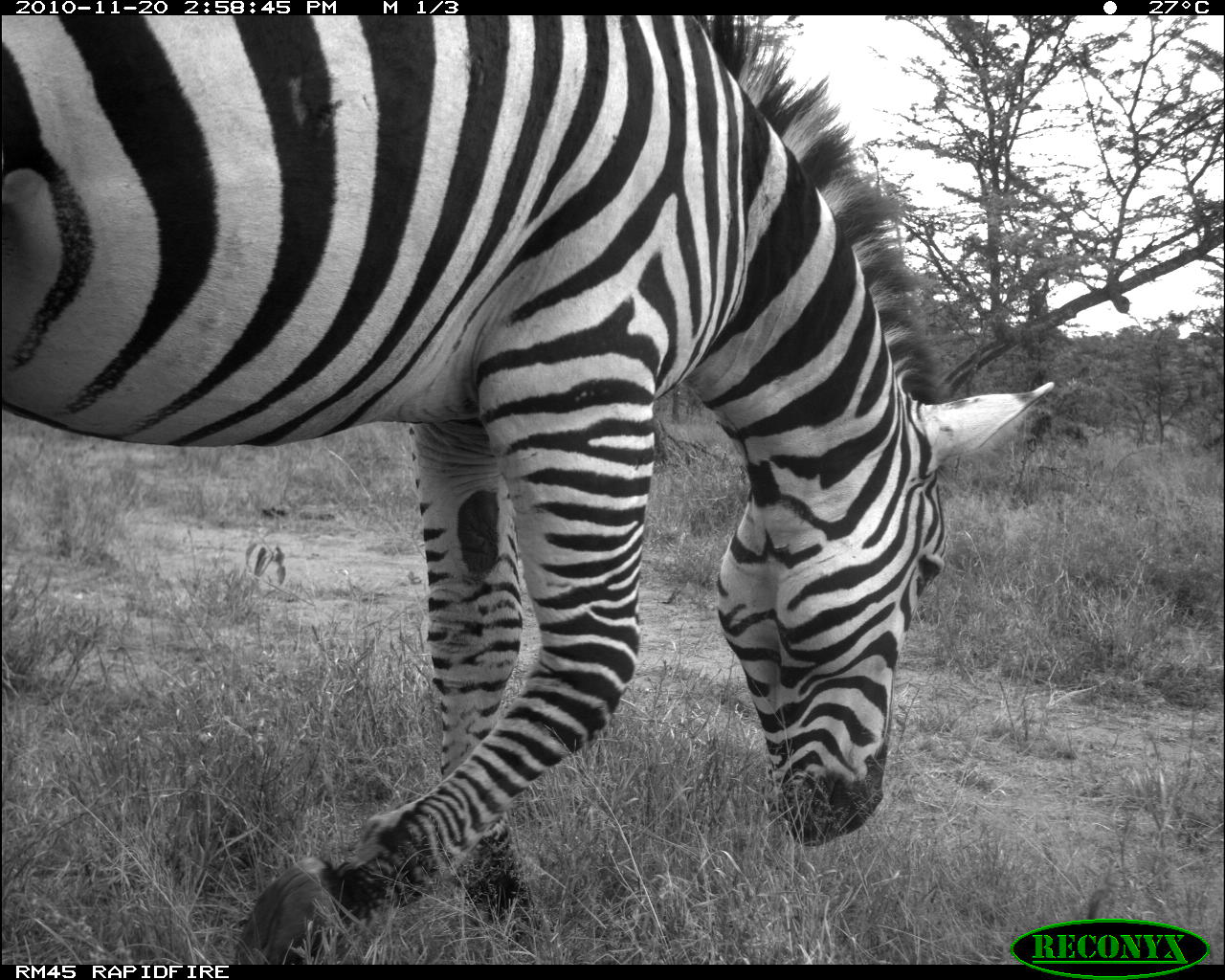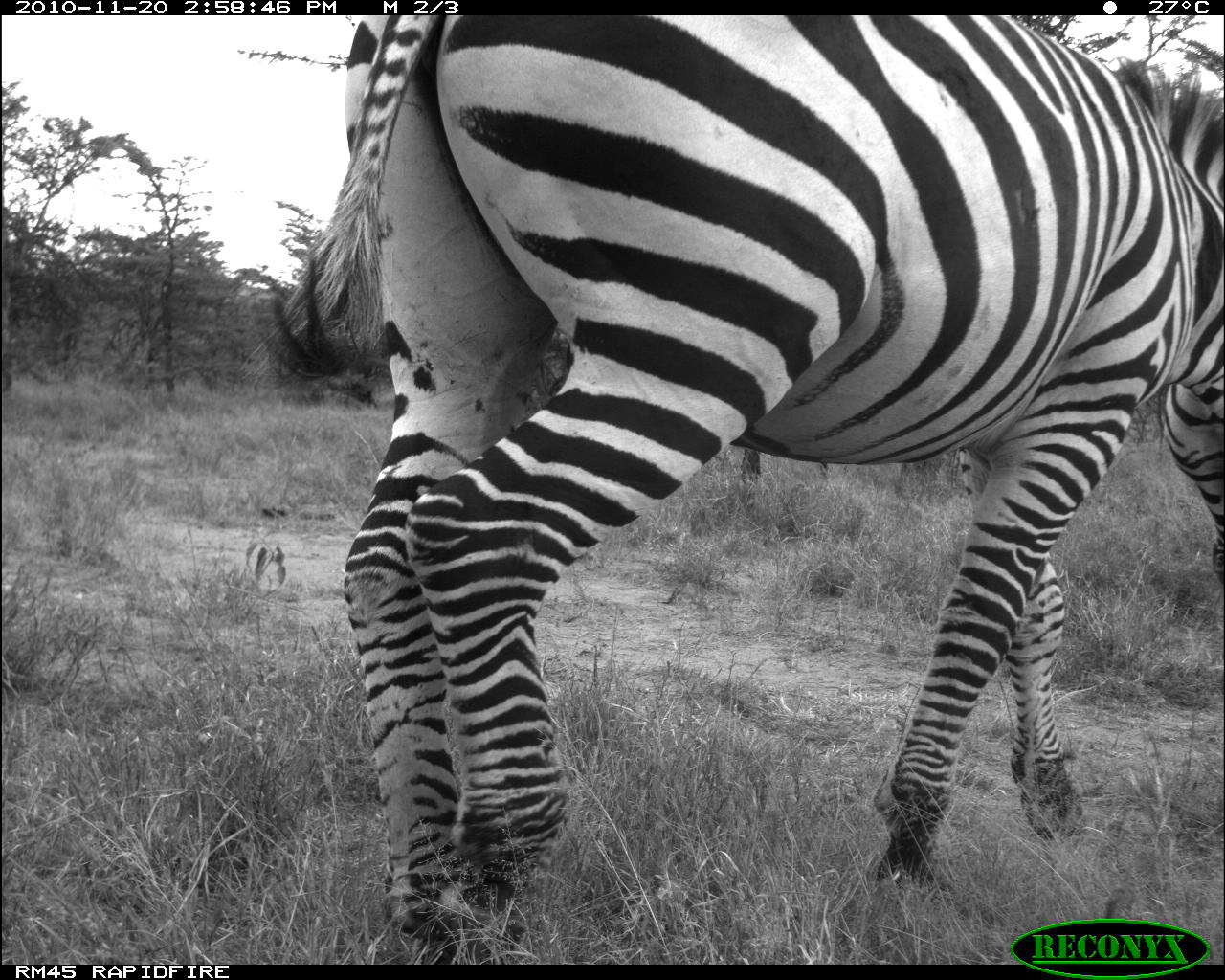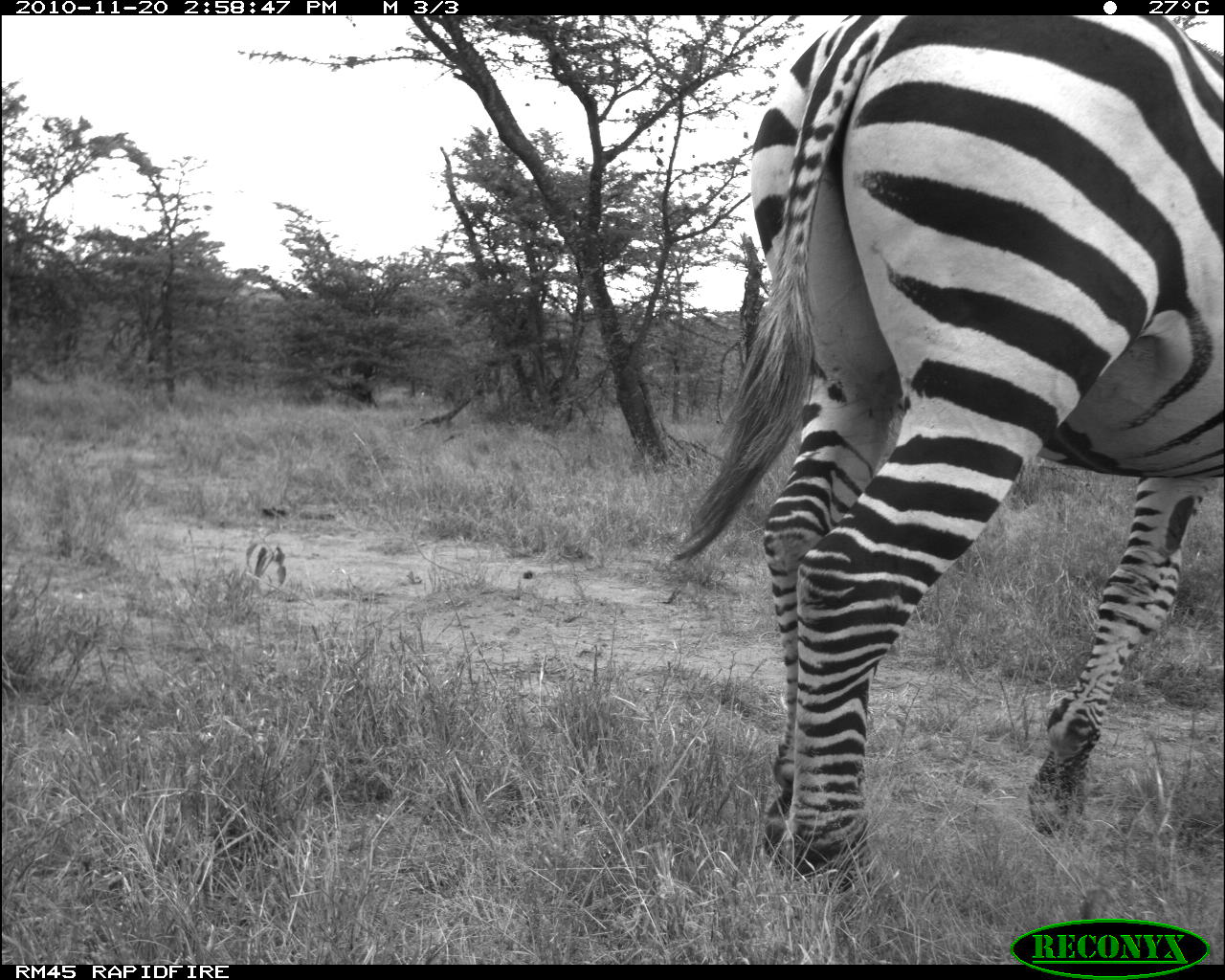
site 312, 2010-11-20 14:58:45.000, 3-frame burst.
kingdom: Animalia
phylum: Chordata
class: Mammalia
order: Perissodactyla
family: Equidae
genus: Equus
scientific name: Equus quagga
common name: plains zebra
Equus quagga (plains zebra), count 1.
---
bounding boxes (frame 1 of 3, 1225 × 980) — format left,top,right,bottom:
equus quagga: 0,14,1055,966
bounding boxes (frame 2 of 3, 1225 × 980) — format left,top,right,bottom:
equus quagga: 225,15,1224,965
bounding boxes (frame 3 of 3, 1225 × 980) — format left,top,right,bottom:
equus quagga: 676,16,1225,902